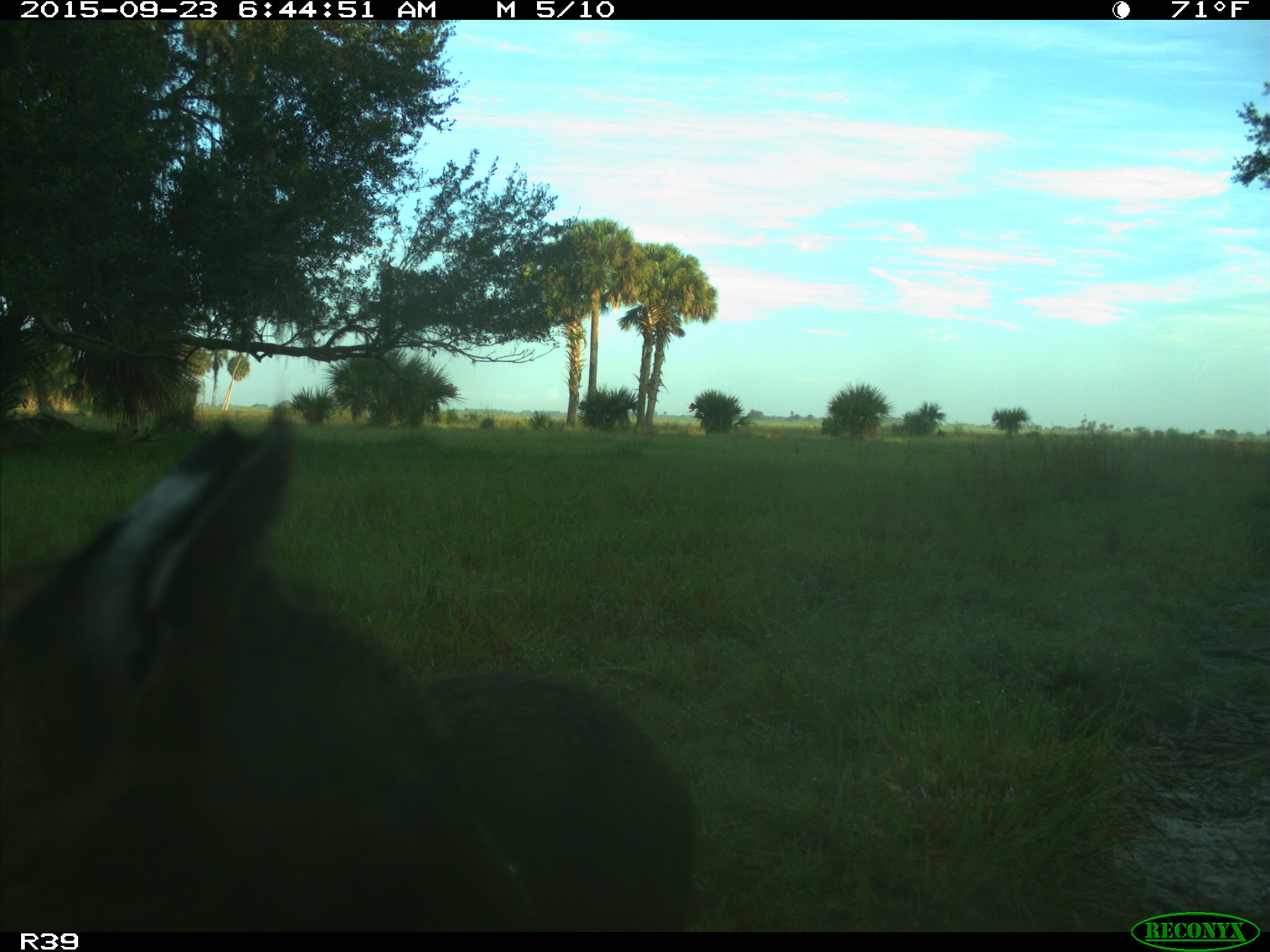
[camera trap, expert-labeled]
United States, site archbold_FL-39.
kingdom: Animalia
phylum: Chordata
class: Mammalia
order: Carnivora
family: Felidae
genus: Lynx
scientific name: Lynx rufus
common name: bobcat